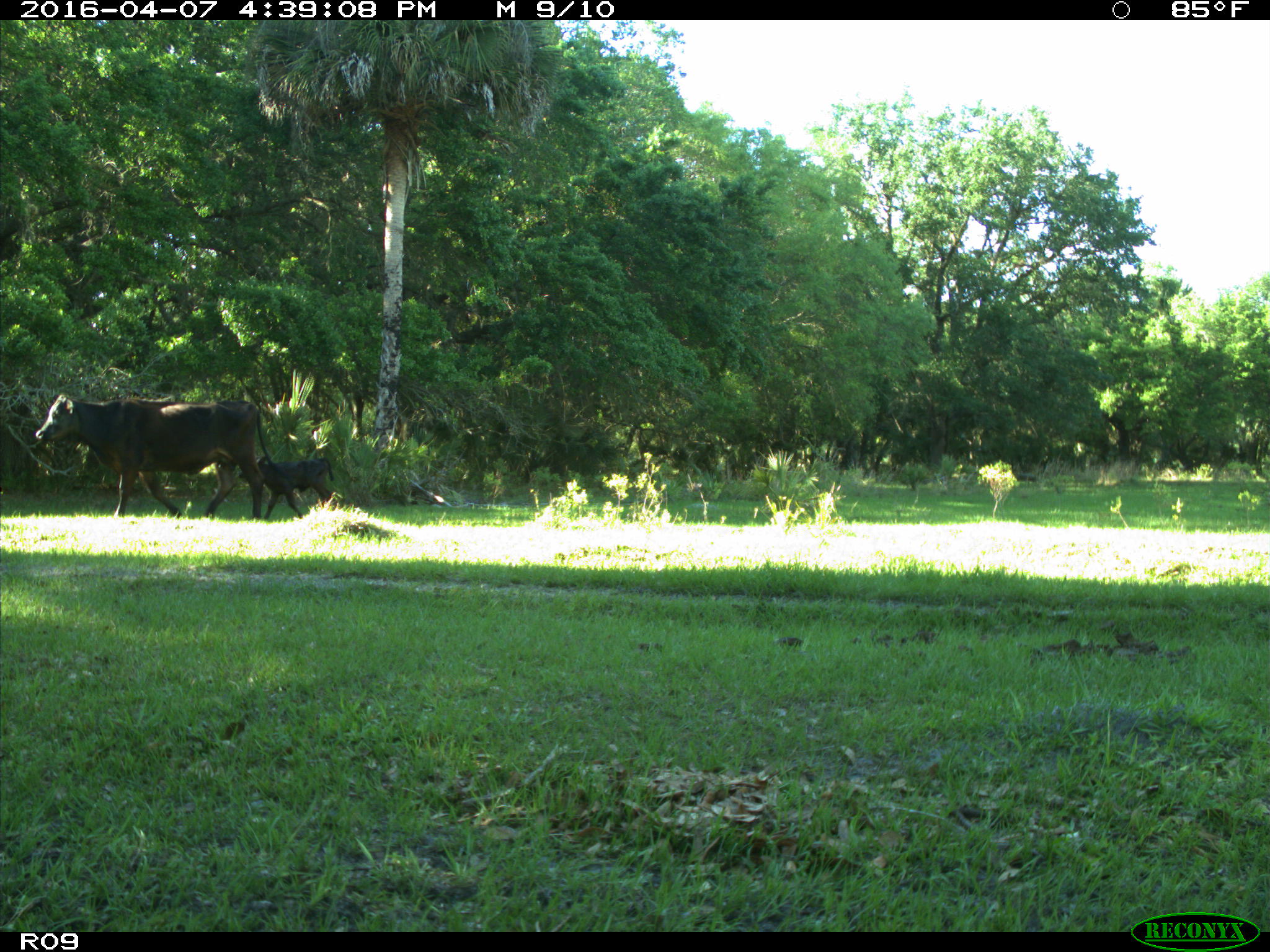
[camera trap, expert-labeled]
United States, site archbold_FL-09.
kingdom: Animalia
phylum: Chordata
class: Mammalia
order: Artiodactyla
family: Bovidae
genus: Bos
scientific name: Bos taurus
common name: domestic cow